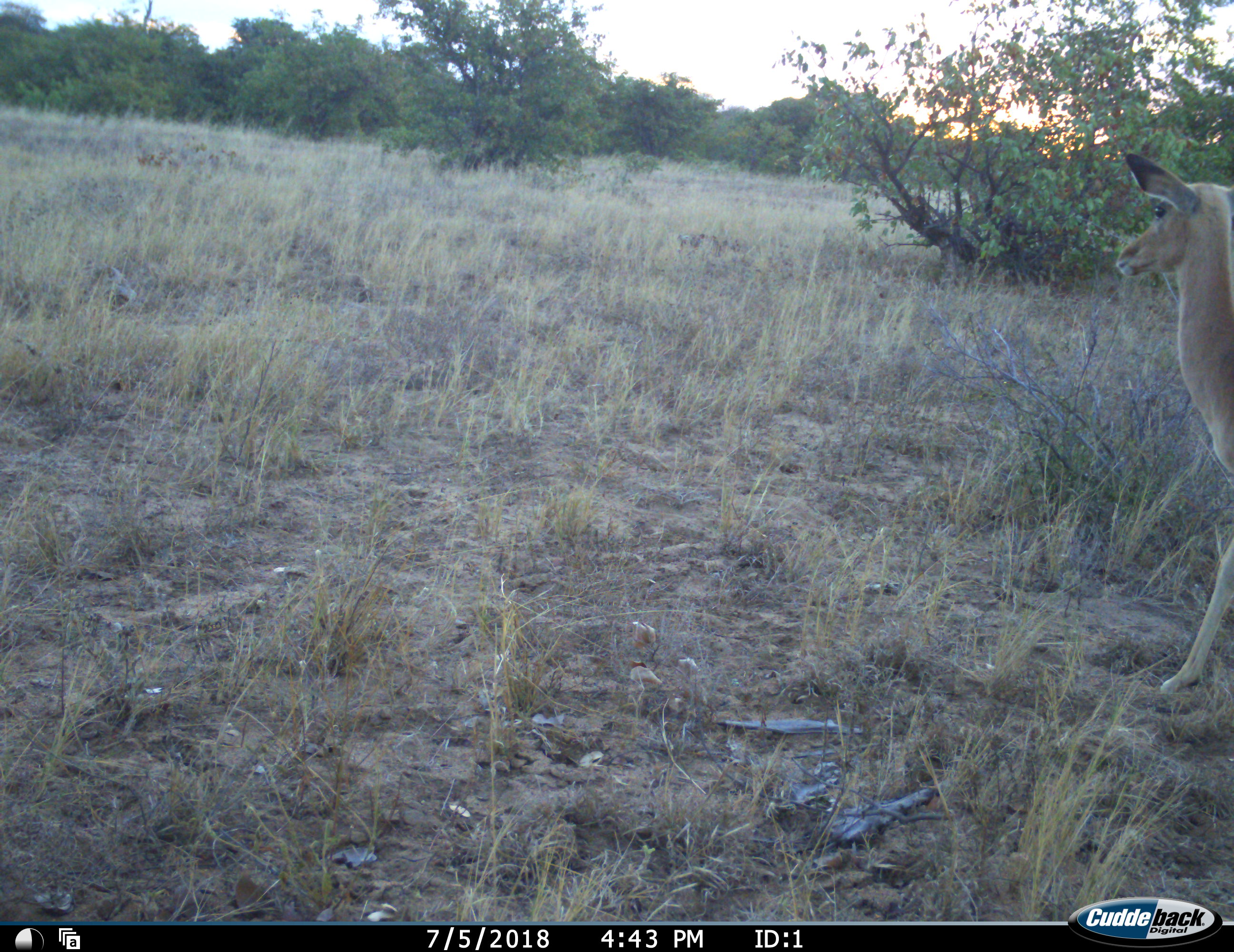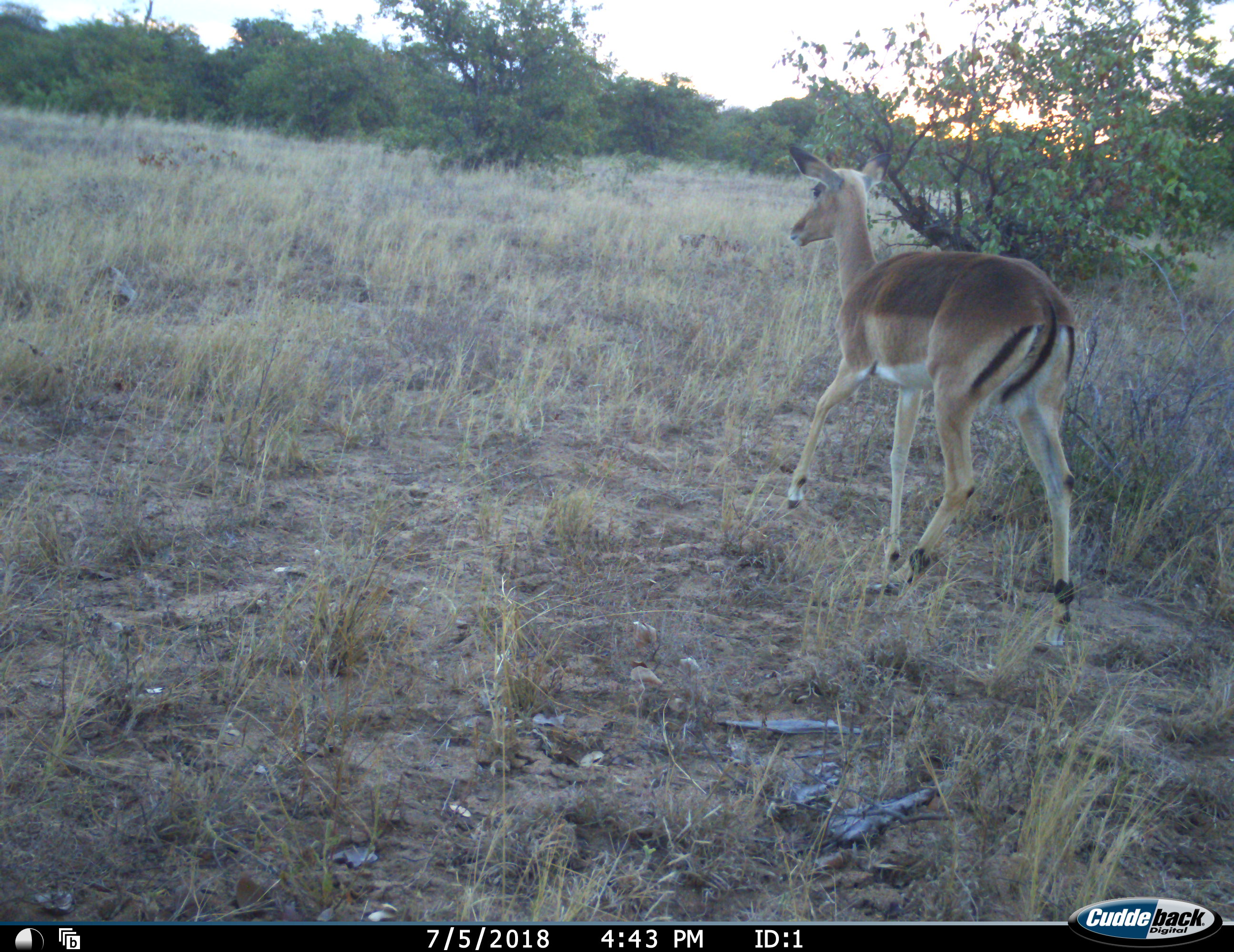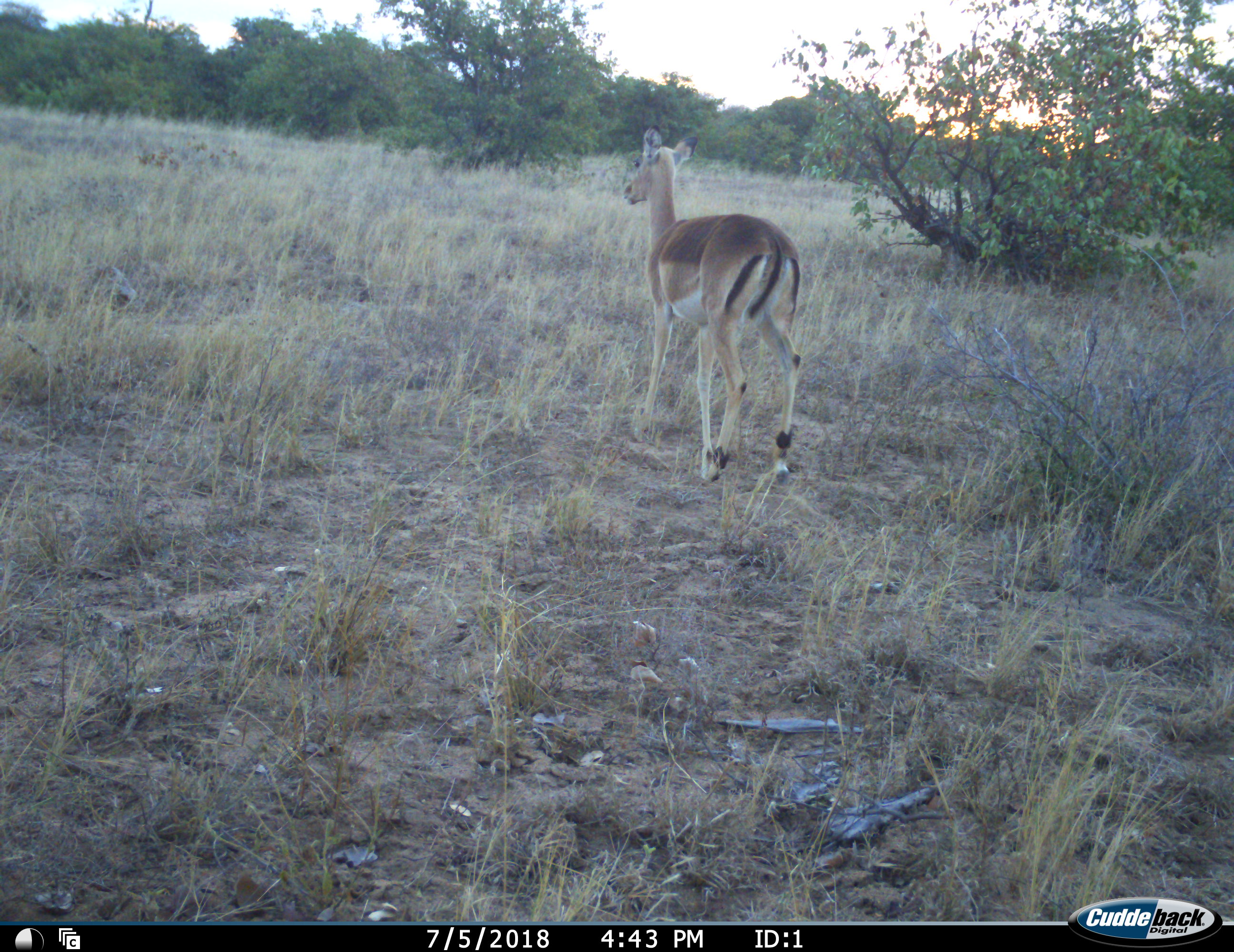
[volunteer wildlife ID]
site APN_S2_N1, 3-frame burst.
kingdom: Animalia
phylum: Chordata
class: Mammalia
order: Artiodactyla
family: Bovidae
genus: Aepyceros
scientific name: Aepyceros melampus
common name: impala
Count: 1.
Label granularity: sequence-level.